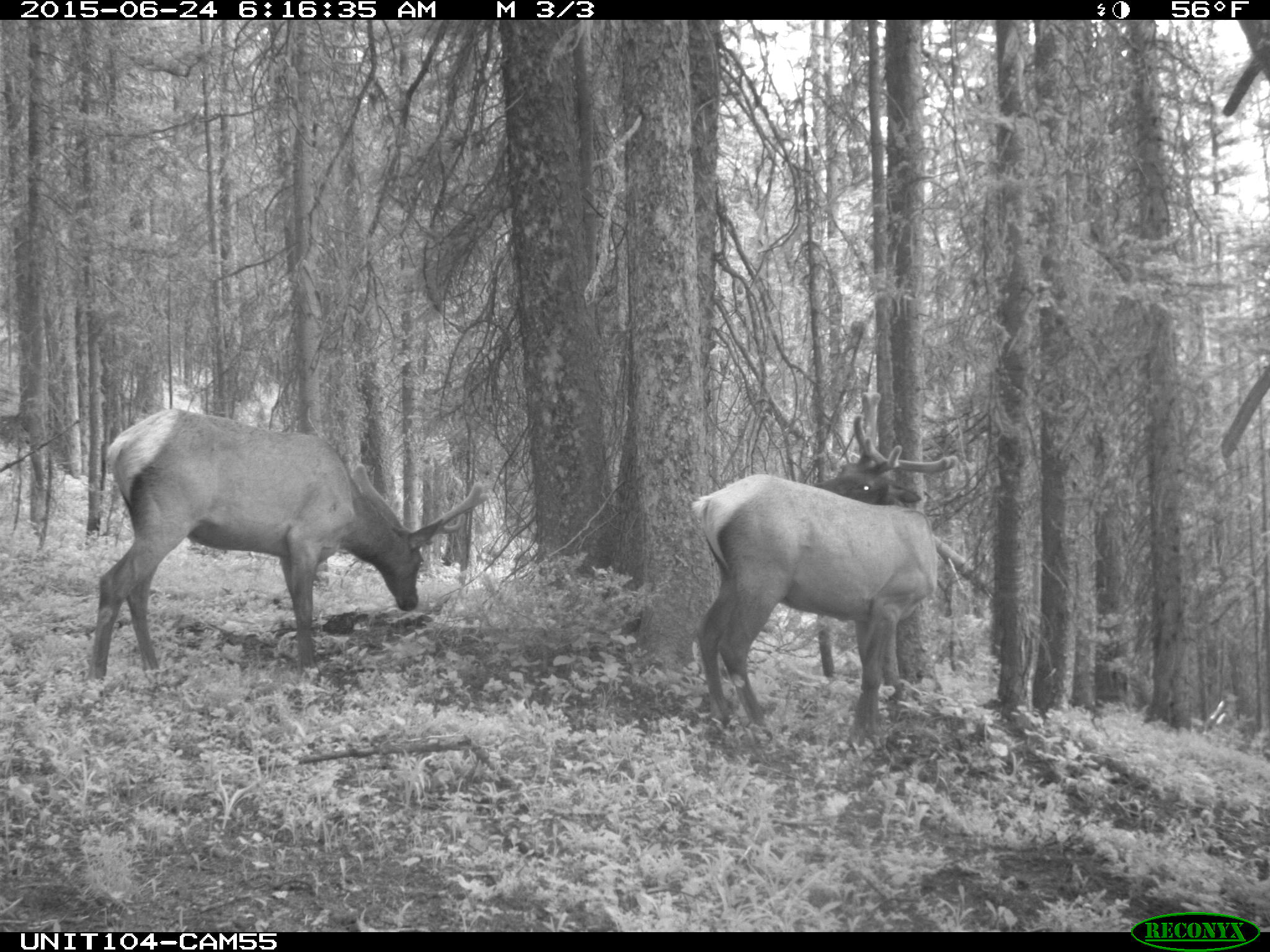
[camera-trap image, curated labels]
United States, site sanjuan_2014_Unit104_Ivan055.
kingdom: Animalia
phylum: Chordata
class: Mammalia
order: Artiodactyla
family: Cervidae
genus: Cervus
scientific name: Cervus elaphus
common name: red deer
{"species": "Cervus elaphus (red deer)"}